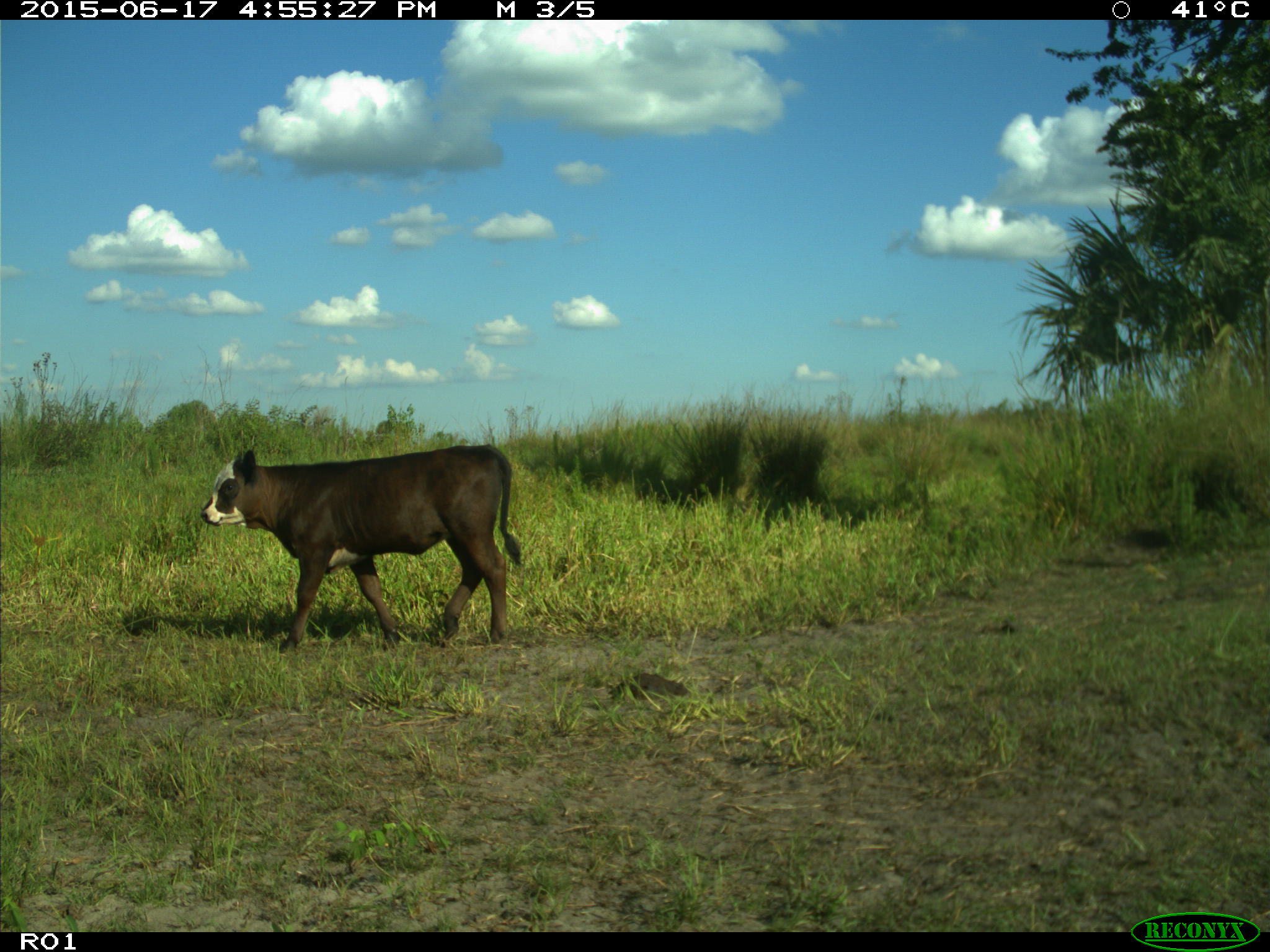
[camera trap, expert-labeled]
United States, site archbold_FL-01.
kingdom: Animalia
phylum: Chordata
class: Mammalia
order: Artiodactyla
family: Bovidae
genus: Bos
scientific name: Bos taurus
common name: domestic cow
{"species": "Bos taurus (domestic cow)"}